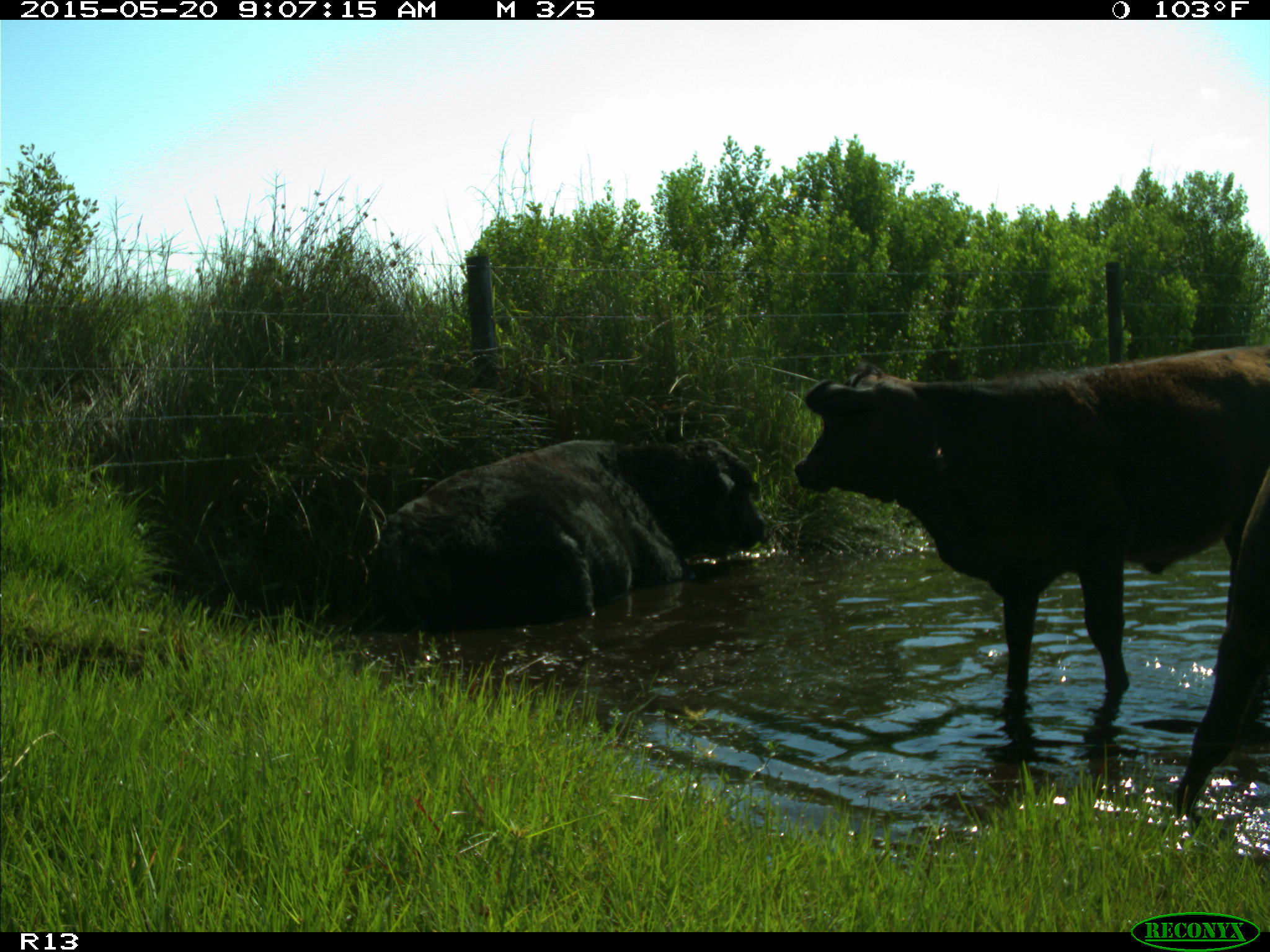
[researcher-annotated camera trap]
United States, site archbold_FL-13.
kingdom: Animalia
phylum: Chordata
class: Mammalia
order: Artiodactyla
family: Bovidae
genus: Bos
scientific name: Bos taurus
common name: domestic cow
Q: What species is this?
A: Bos taurus (domestic cow).